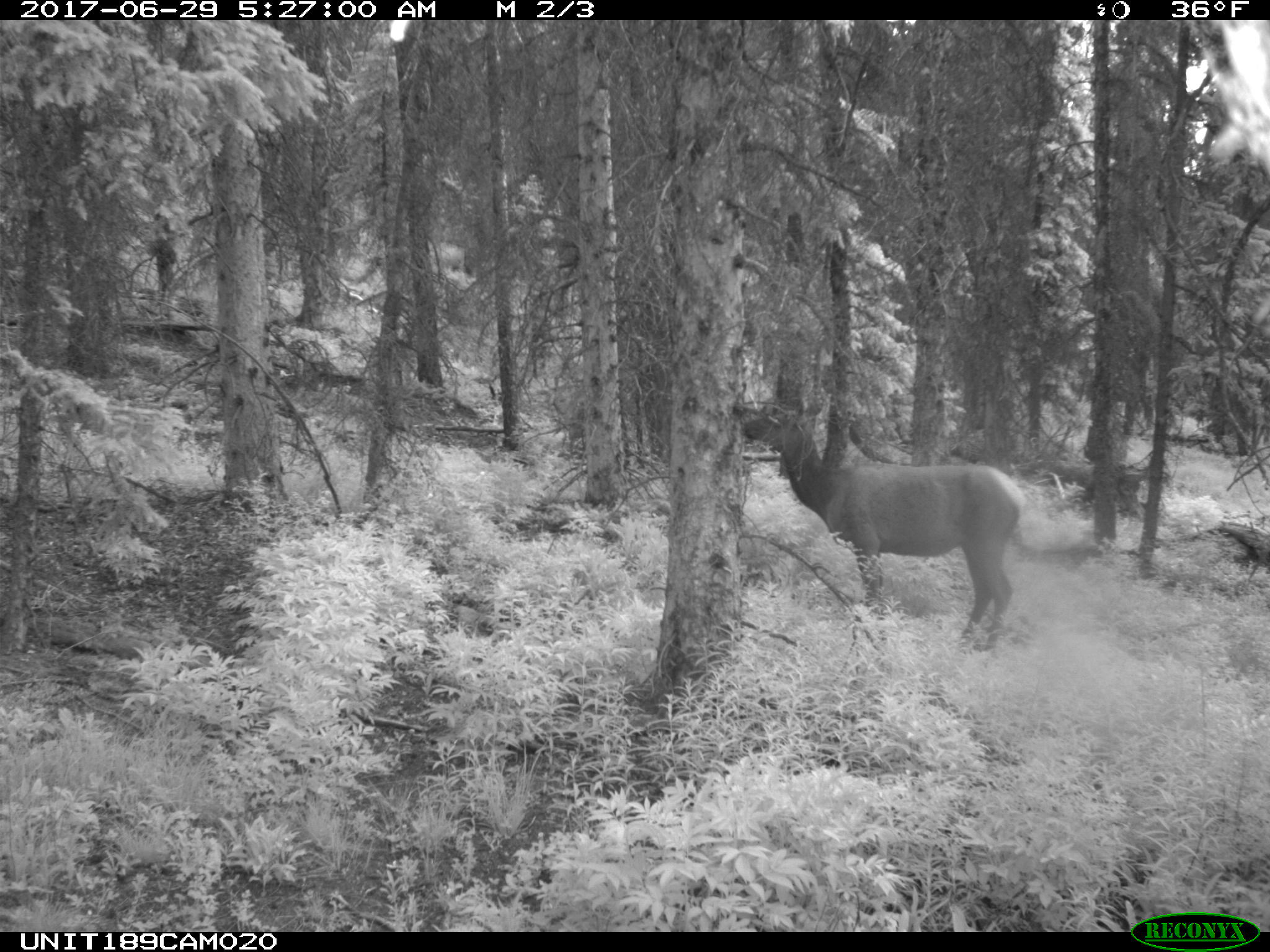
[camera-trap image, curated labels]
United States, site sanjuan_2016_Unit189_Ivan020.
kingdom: Animalia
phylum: Chordata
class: Mammalia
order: Artiodactyla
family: Cervidae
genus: Cervus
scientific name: Cervus elaphus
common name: red deer